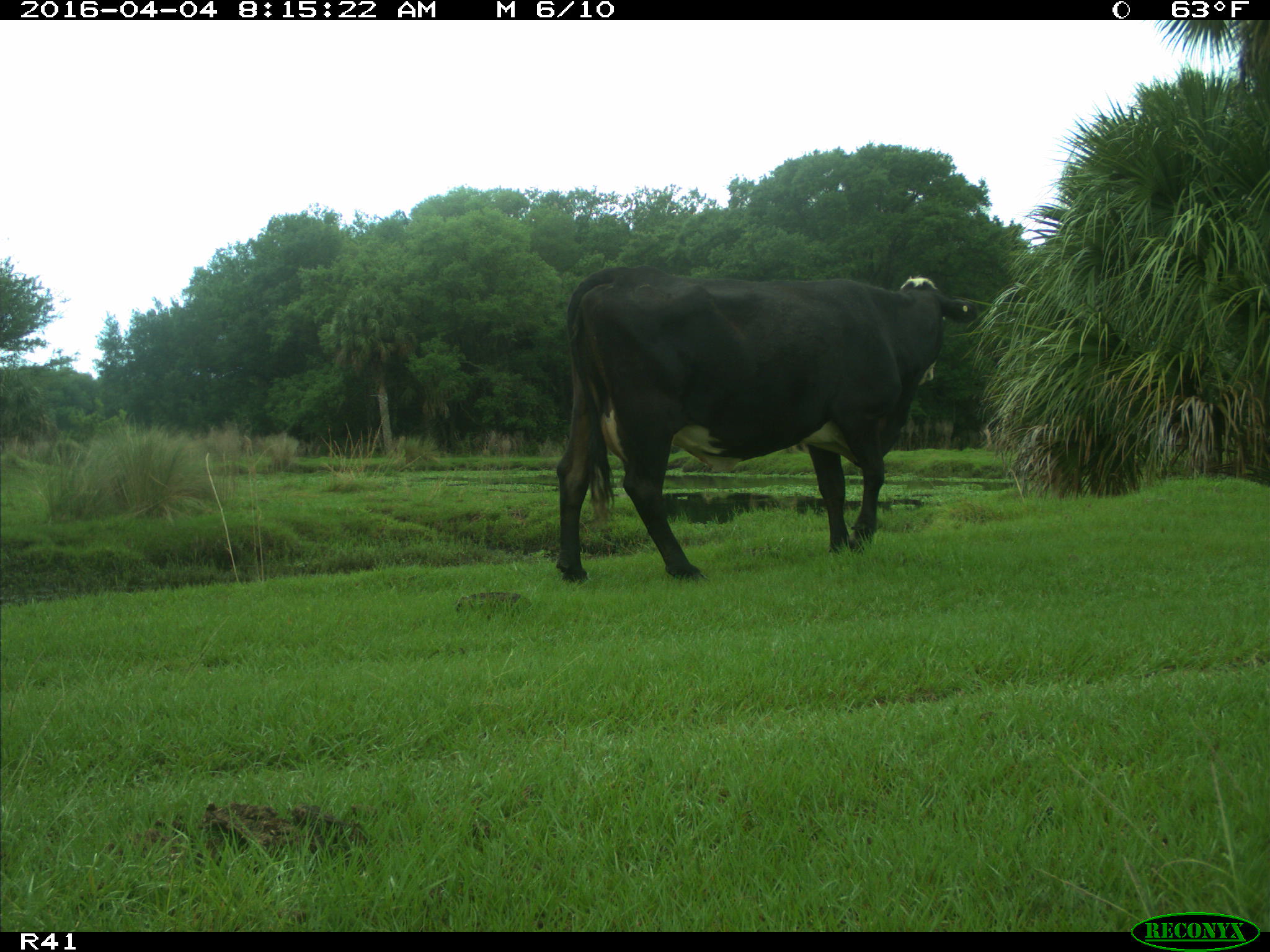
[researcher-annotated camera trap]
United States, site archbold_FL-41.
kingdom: Animalia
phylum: Chordata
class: Mammalia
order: Artiodactyla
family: Bovidae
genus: Bos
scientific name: Bos taurus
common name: domestic cow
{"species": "Bos taurus (domestic cow)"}